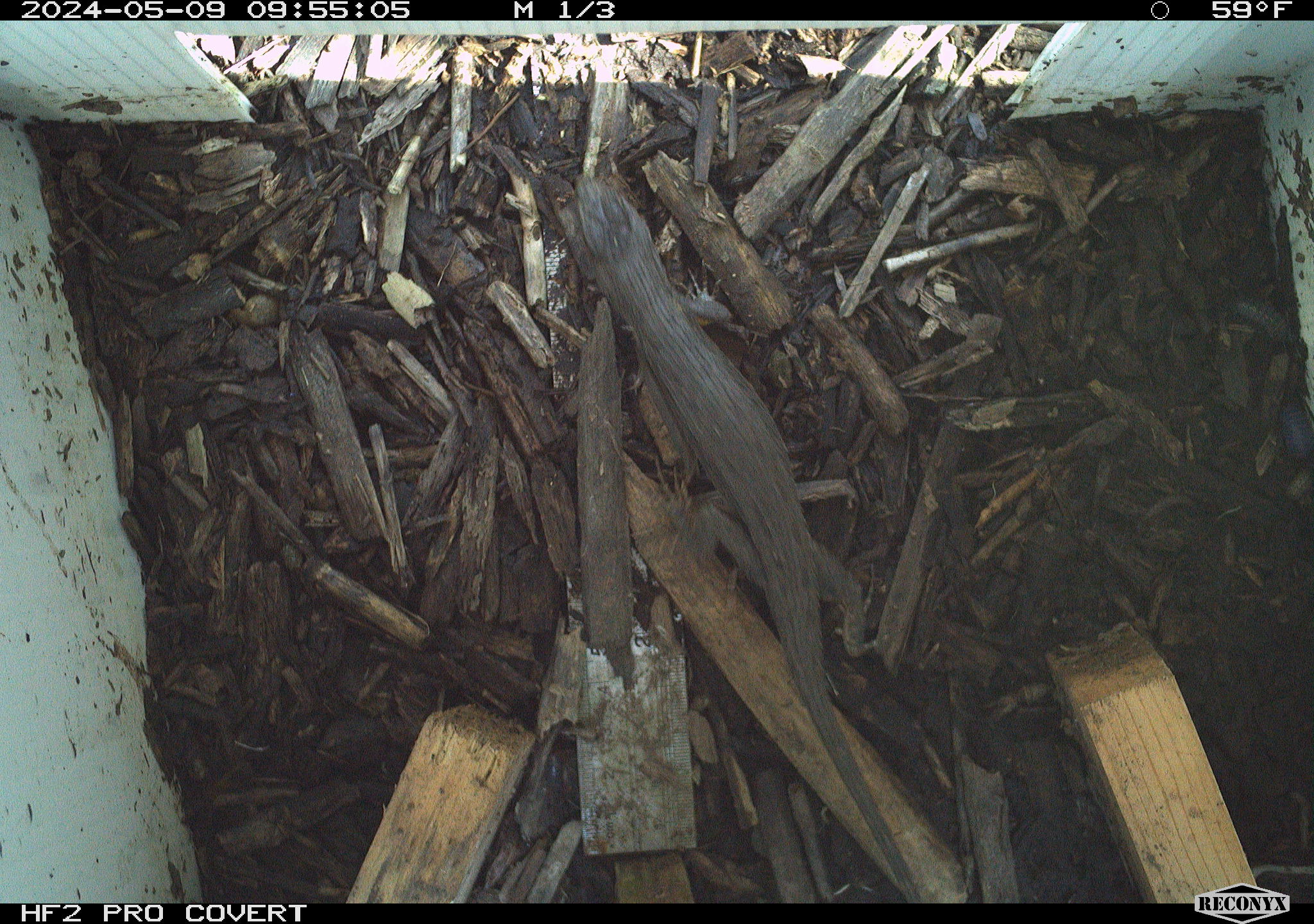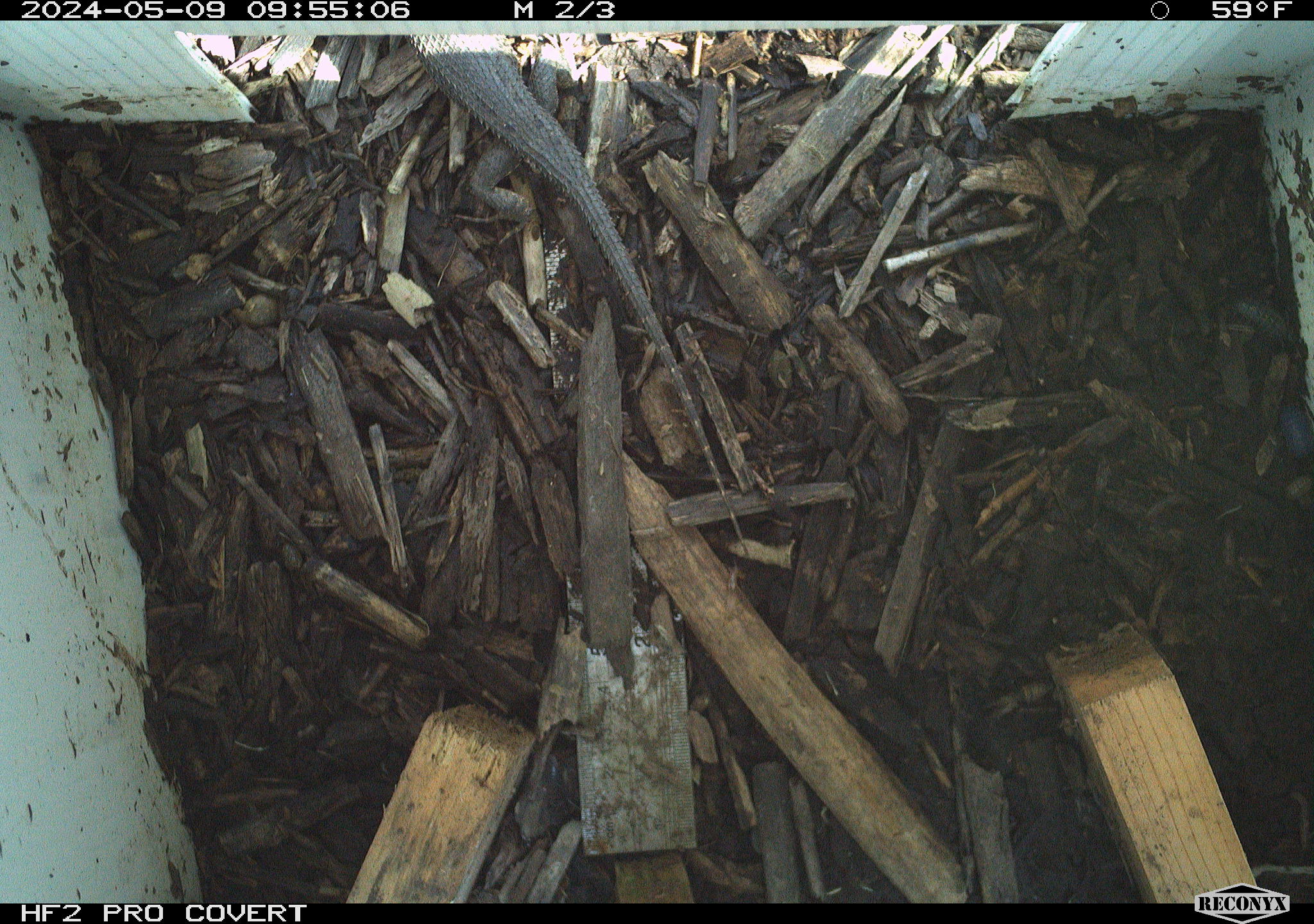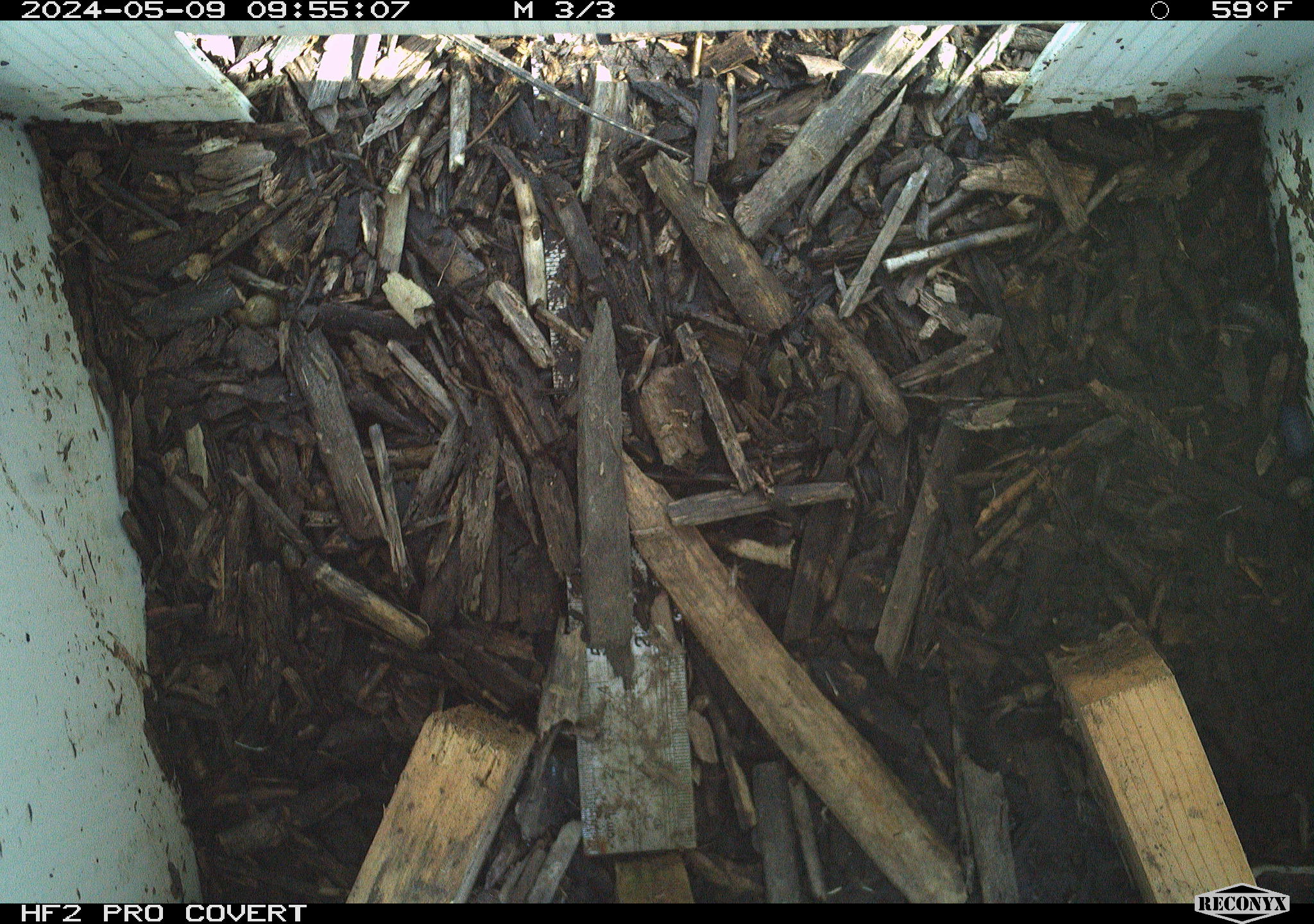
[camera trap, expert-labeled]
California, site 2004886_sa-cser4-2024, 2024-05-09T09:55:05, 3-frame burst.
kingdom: Animalia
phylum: Chordata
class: Reptilia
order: Squamata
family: Phrynosomatidae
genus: Sceloporus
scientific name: Sceloporus occidentalis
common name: western fence lizard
Western fence lizard (Sceloporus occidentalis).